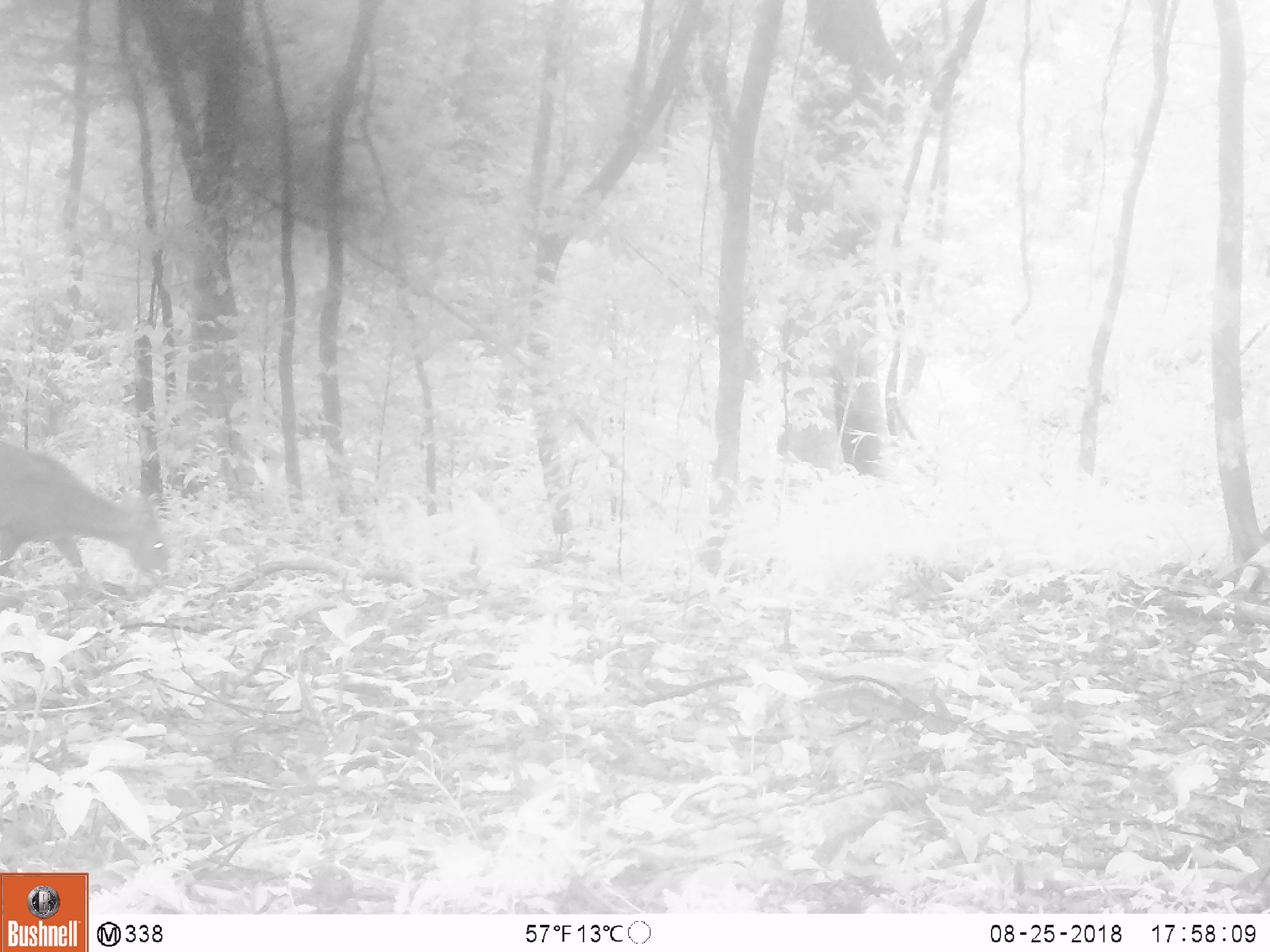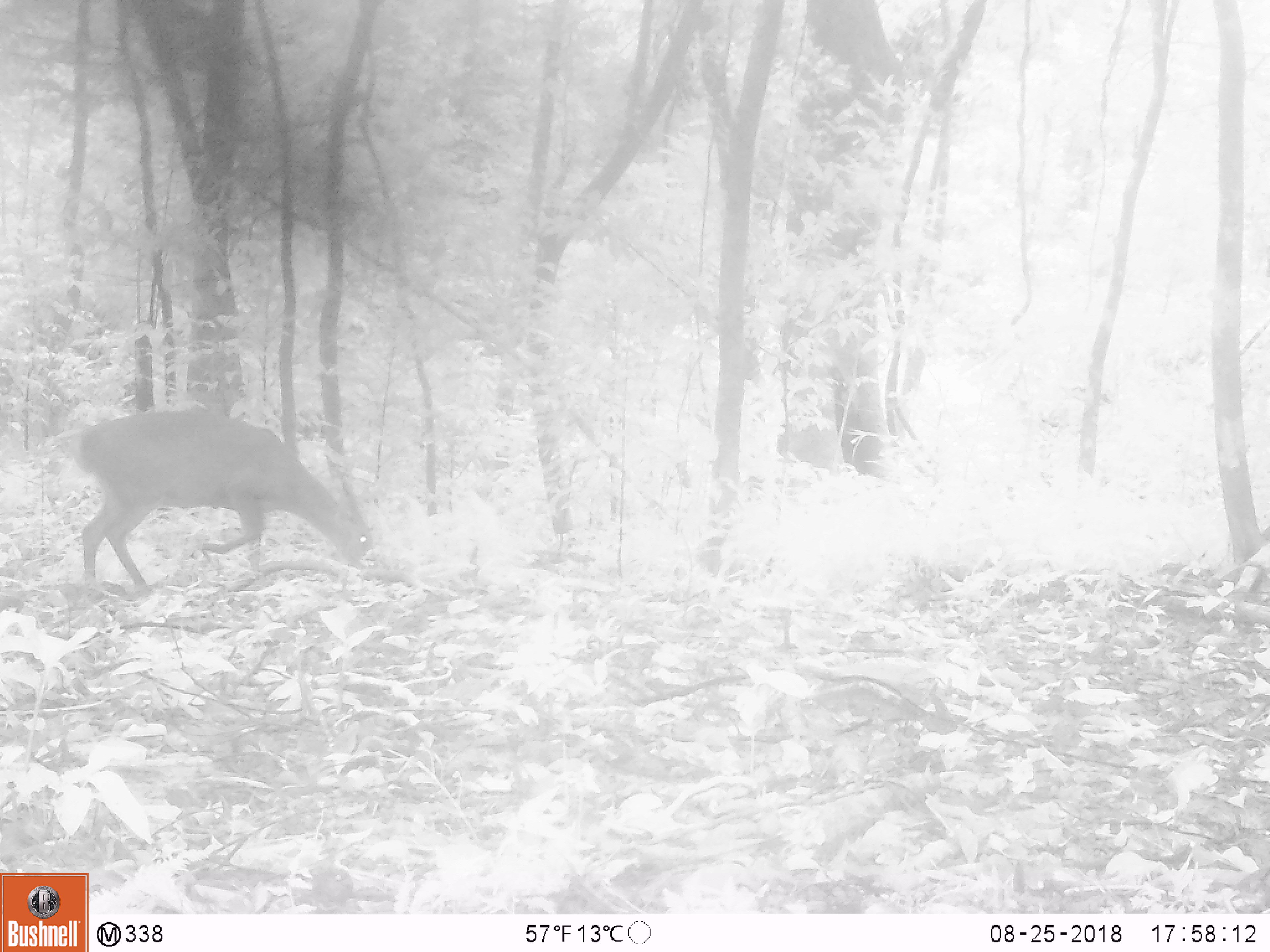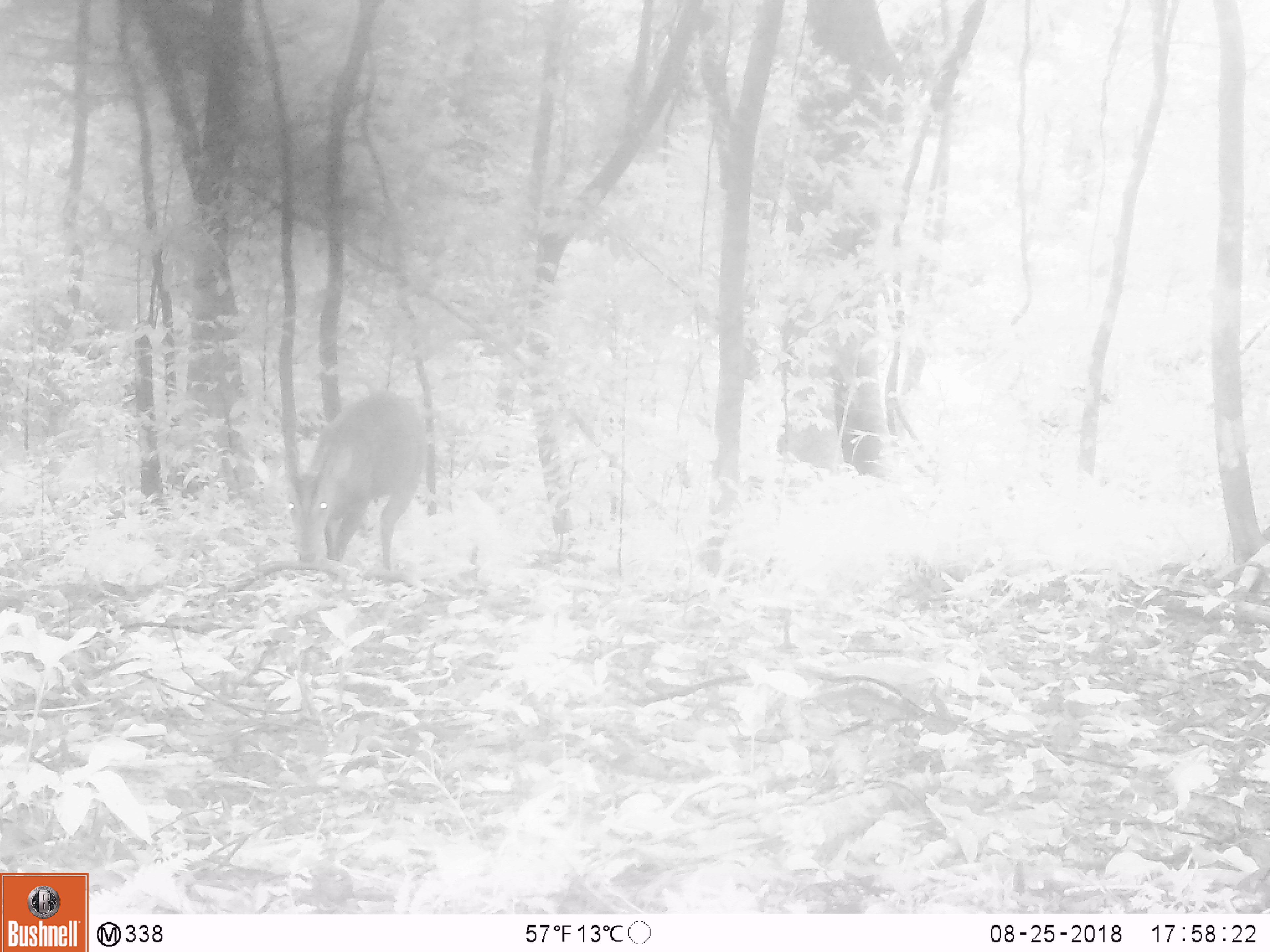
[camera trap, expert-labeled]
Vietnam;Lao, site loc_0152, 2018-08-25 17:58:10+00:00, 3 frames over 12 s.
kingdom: Animalia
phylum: Chordata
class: Mammalia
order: Artiodactyla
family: Cervidae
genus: Muntiacus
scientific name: Muntiacus vuquangensis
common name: large-antlered muntjac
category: large antlered muntjac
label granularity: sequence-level